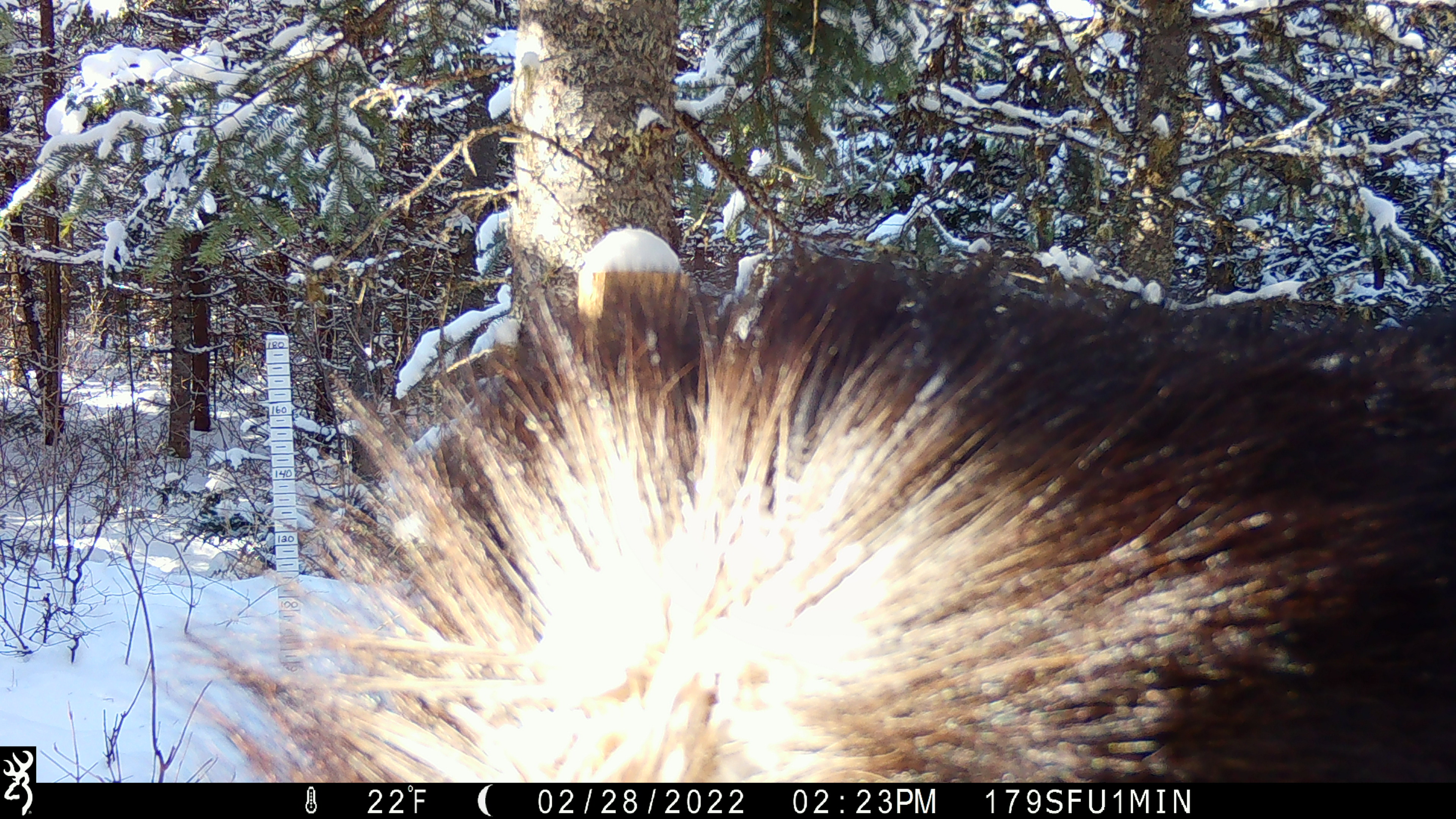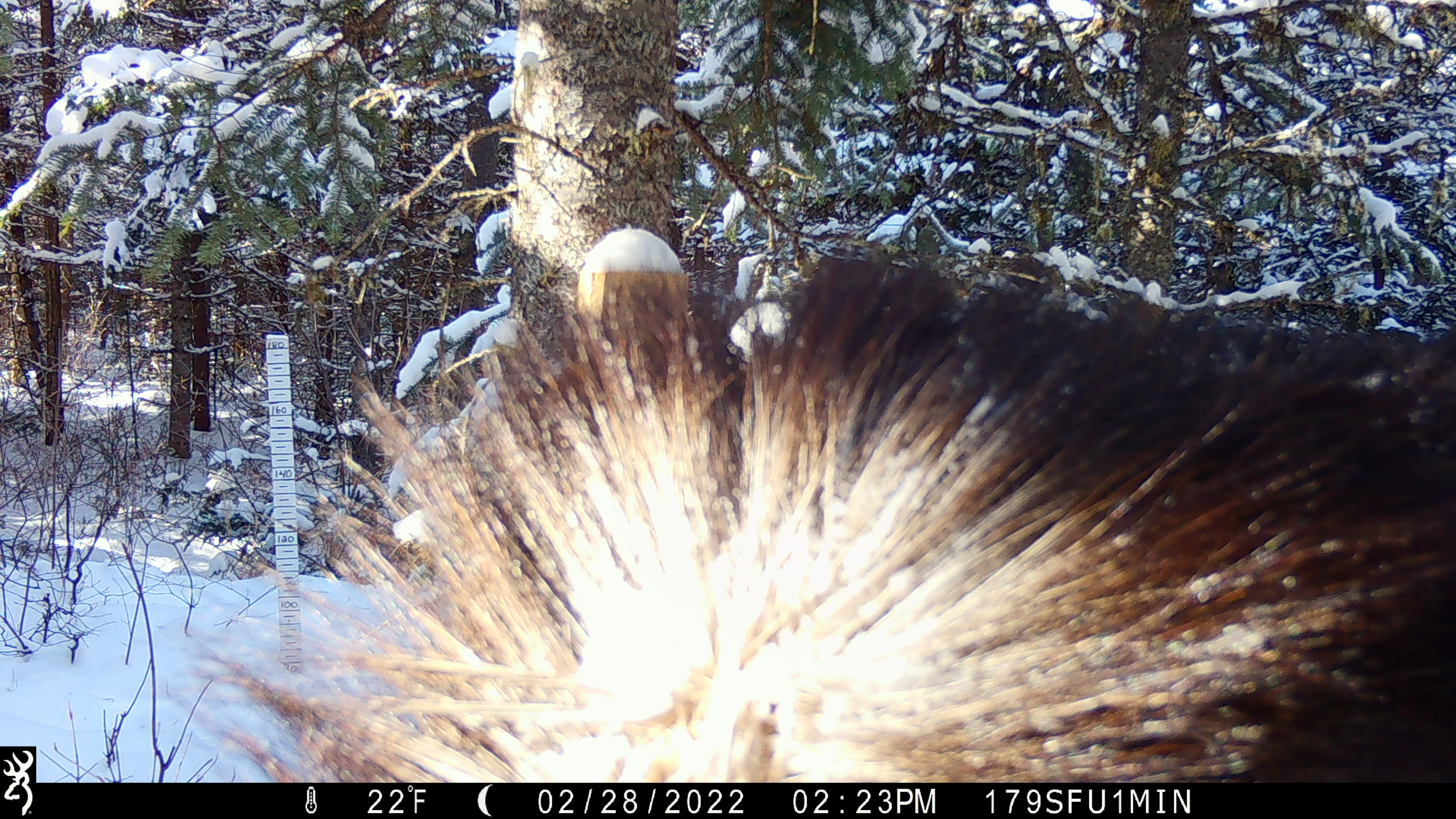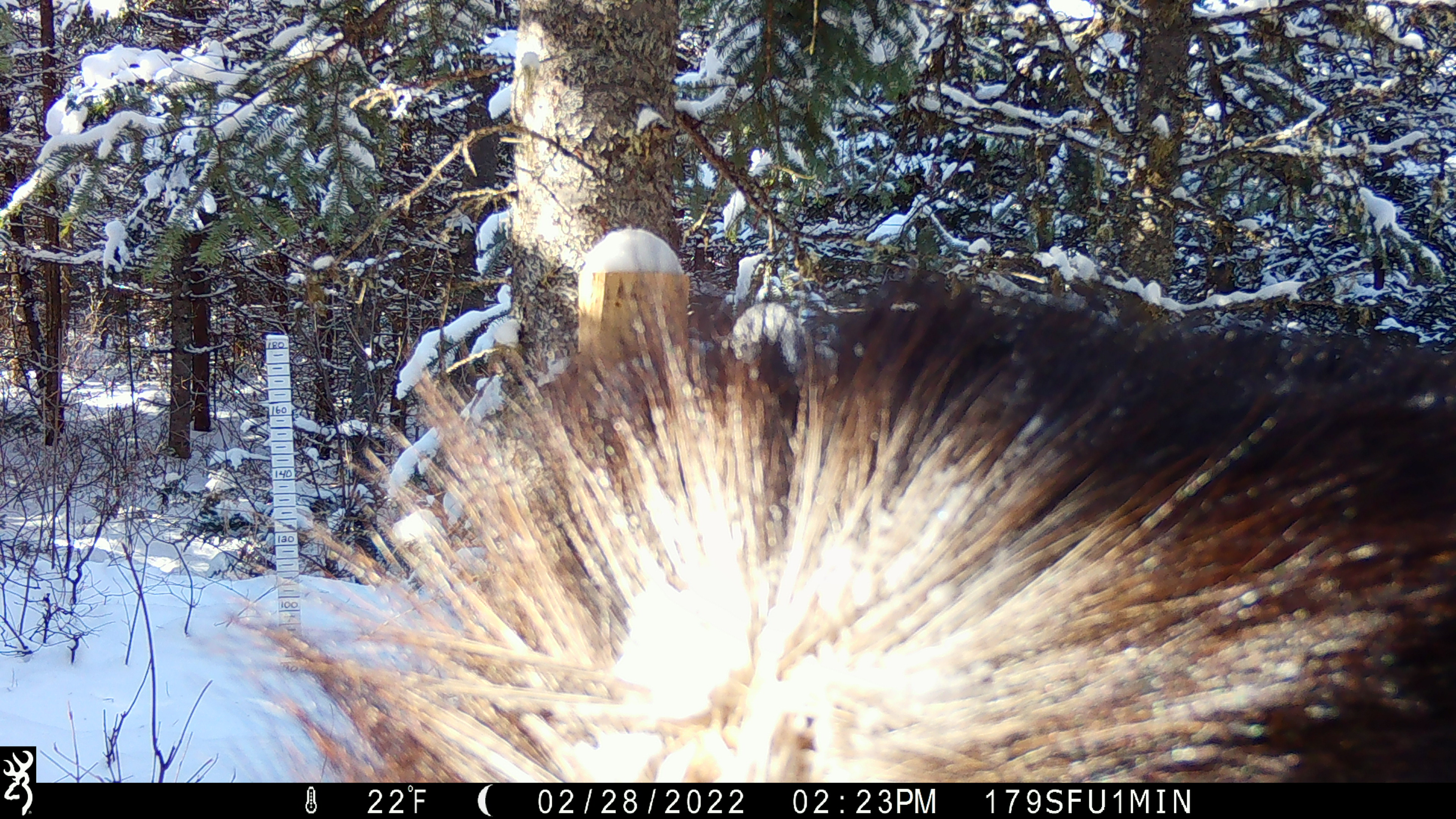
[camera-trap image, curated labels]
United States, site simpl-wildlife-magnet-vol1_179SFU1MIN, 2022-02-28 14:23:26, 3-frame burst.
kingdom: Animalia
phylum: Chordata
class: Mammalia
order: Artiodactyla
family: Cervidae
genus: Alces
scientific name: Alces alces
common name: moose